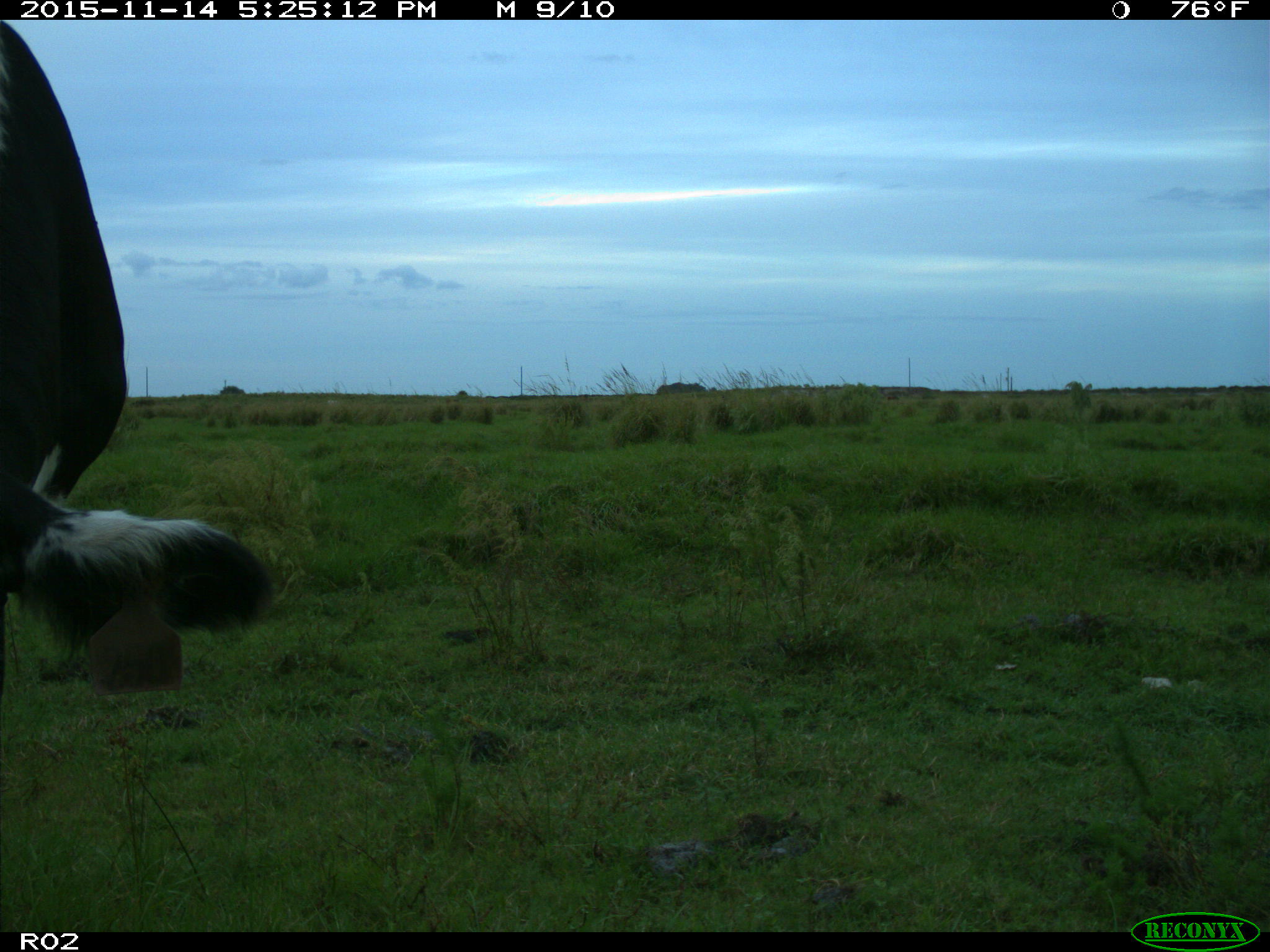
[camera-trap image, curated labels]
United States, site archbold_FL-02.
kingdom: Animalia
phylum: Chordata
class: Mammalia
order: Artiodactyla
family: Bovidae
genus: Bos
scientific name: Bos taurus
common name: domestic cow